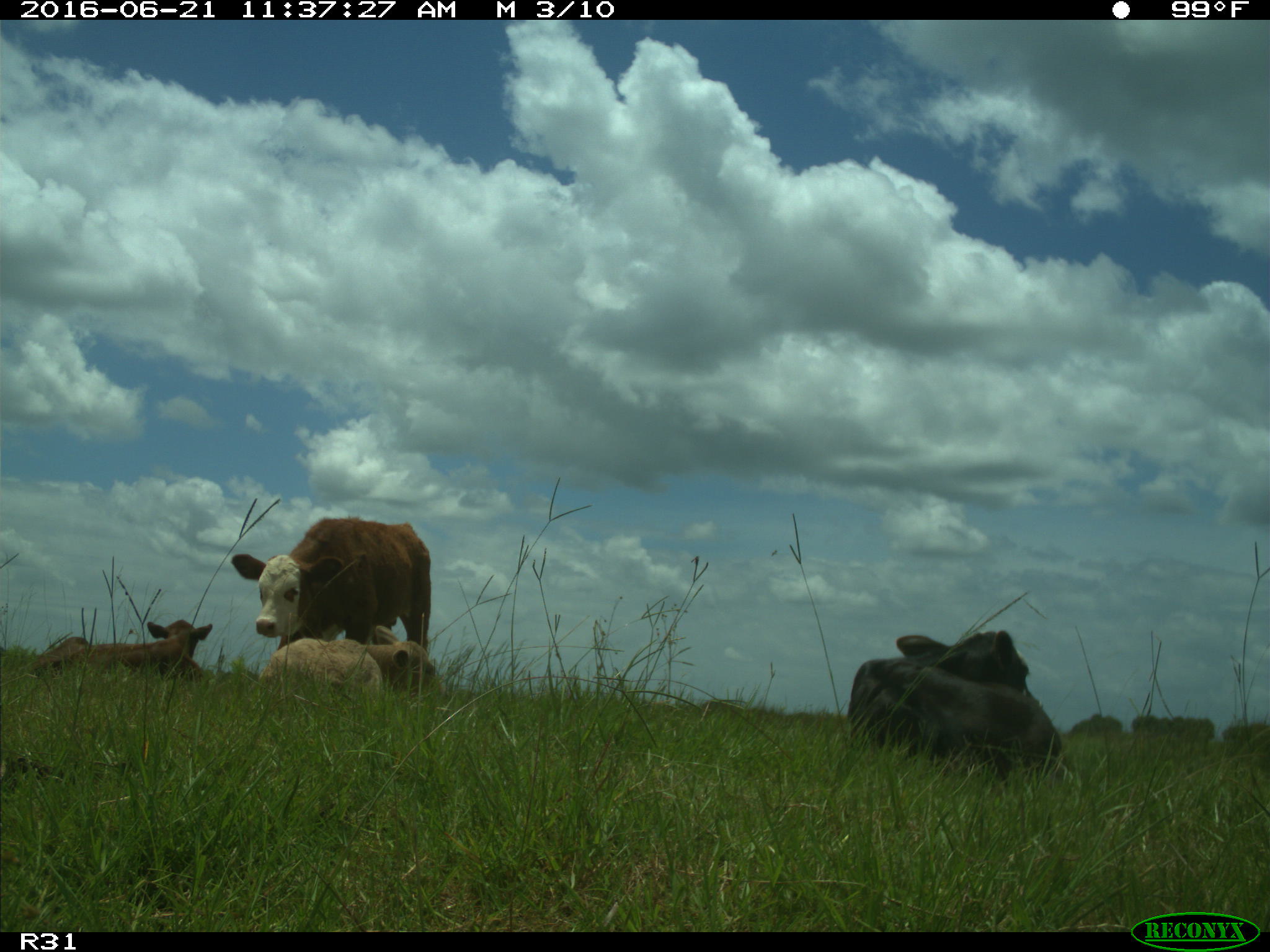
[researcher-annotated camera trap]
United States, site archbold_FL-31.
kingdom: Animalia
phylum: Chordata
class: Mammalia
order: Artiodactyla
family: Bovidae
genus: Bos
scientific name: Bos taurus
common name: domestic cow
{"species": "Bos taurus (domestic cow)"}